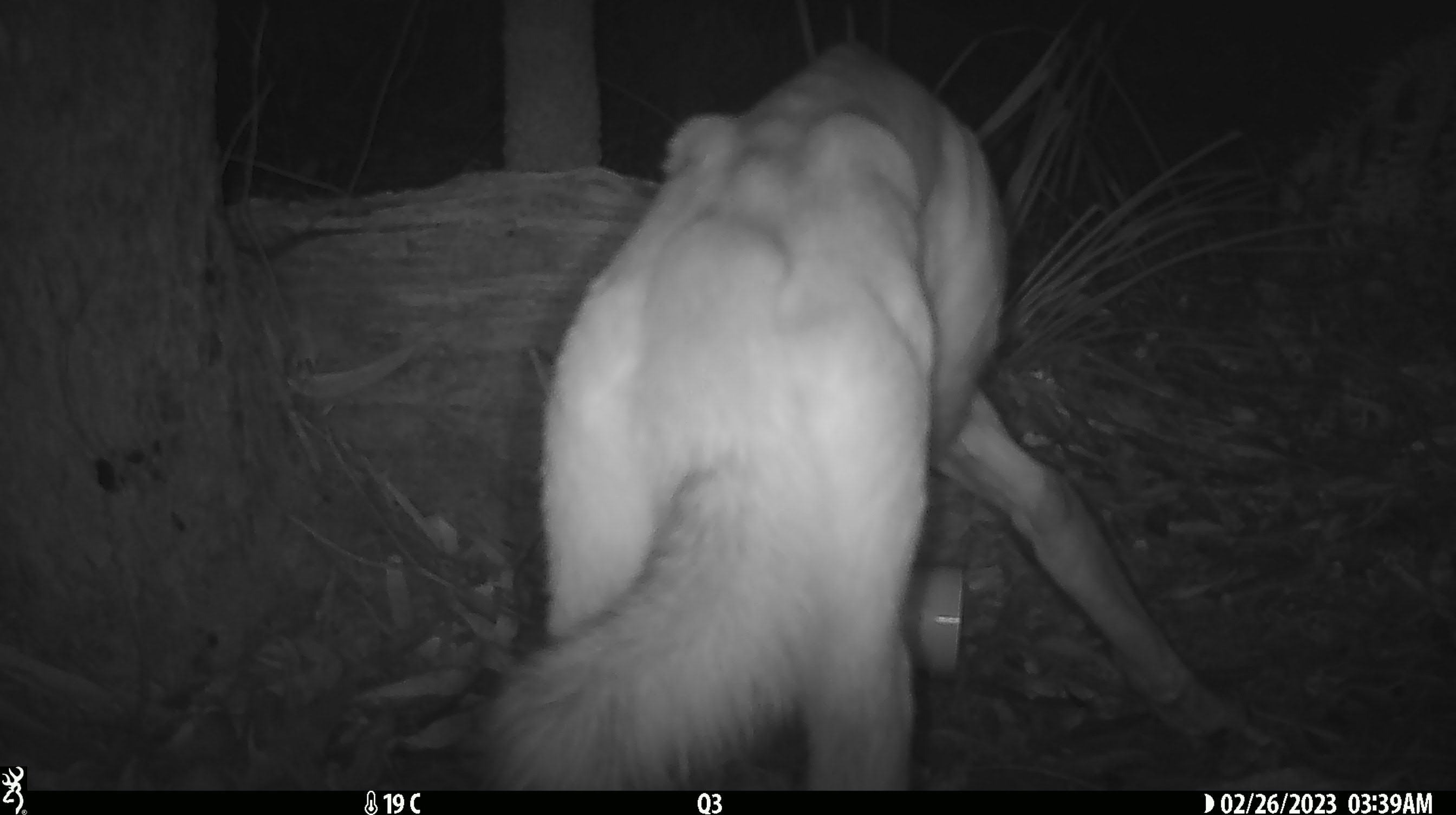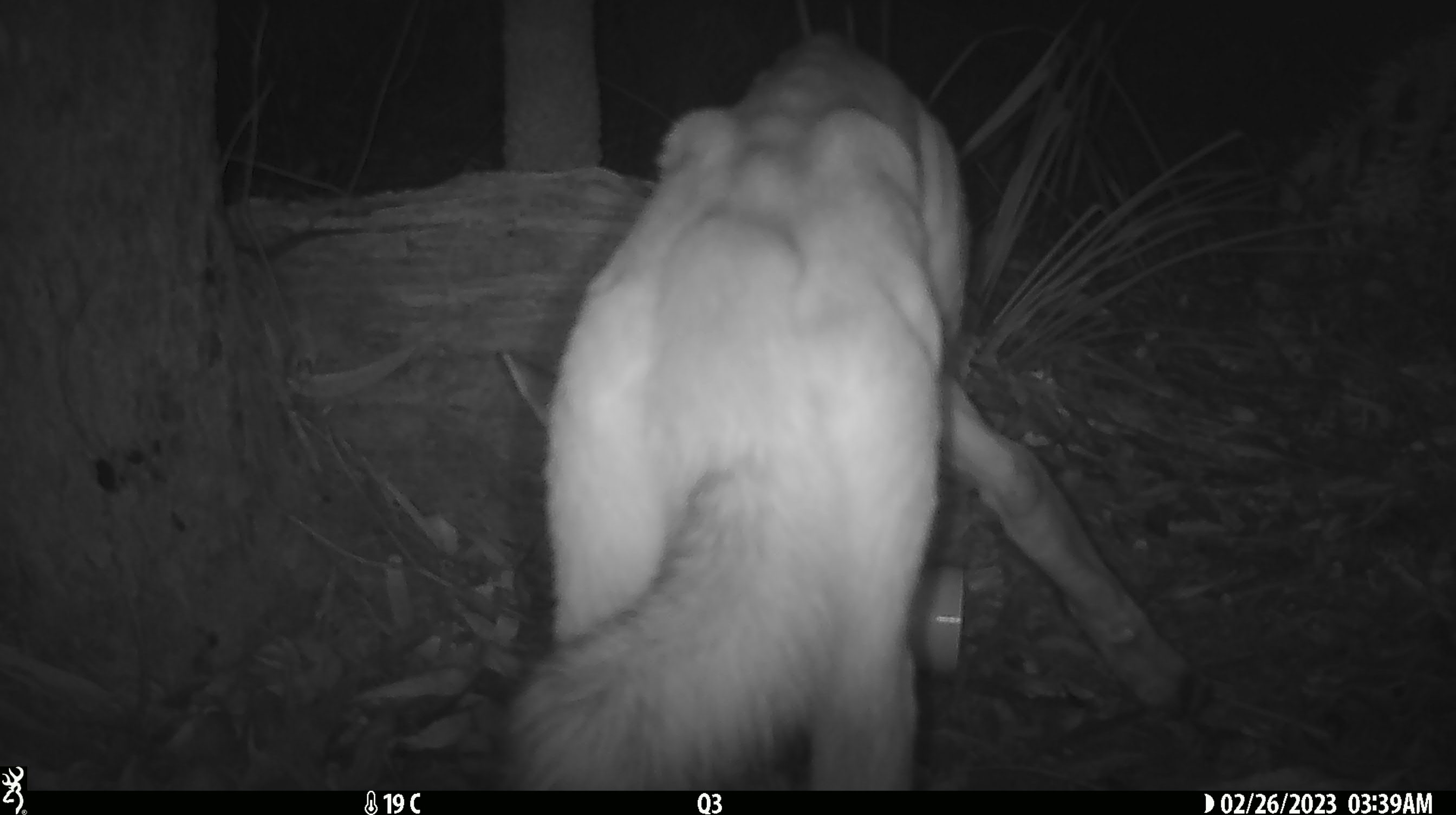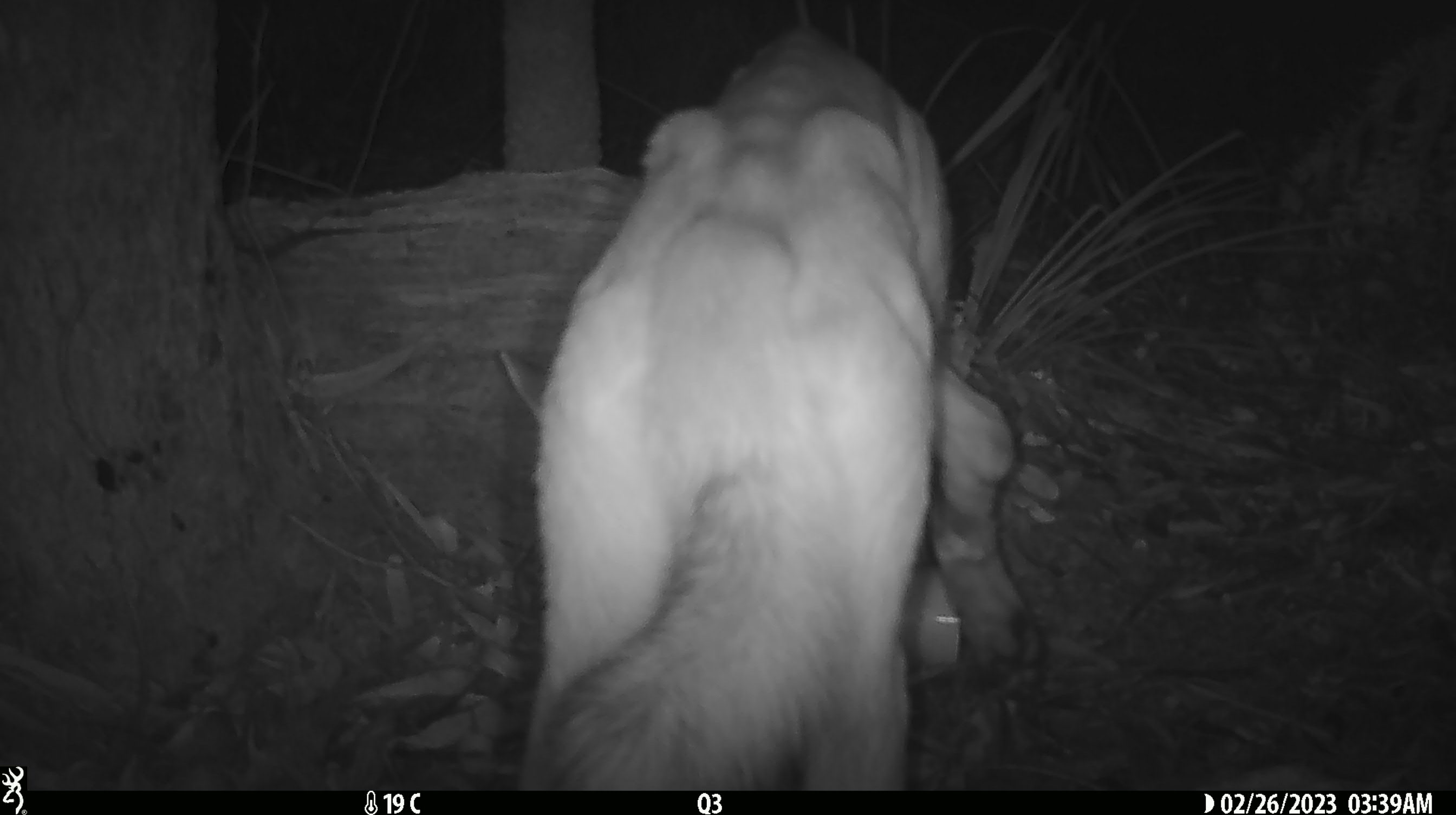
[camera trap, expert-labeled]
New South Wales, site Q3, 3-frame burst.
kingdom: Animalia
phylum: Chordata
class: Mammalia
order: Carnivora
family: Canidae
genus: Canis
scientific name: Canis familiaris dingo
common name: dingo